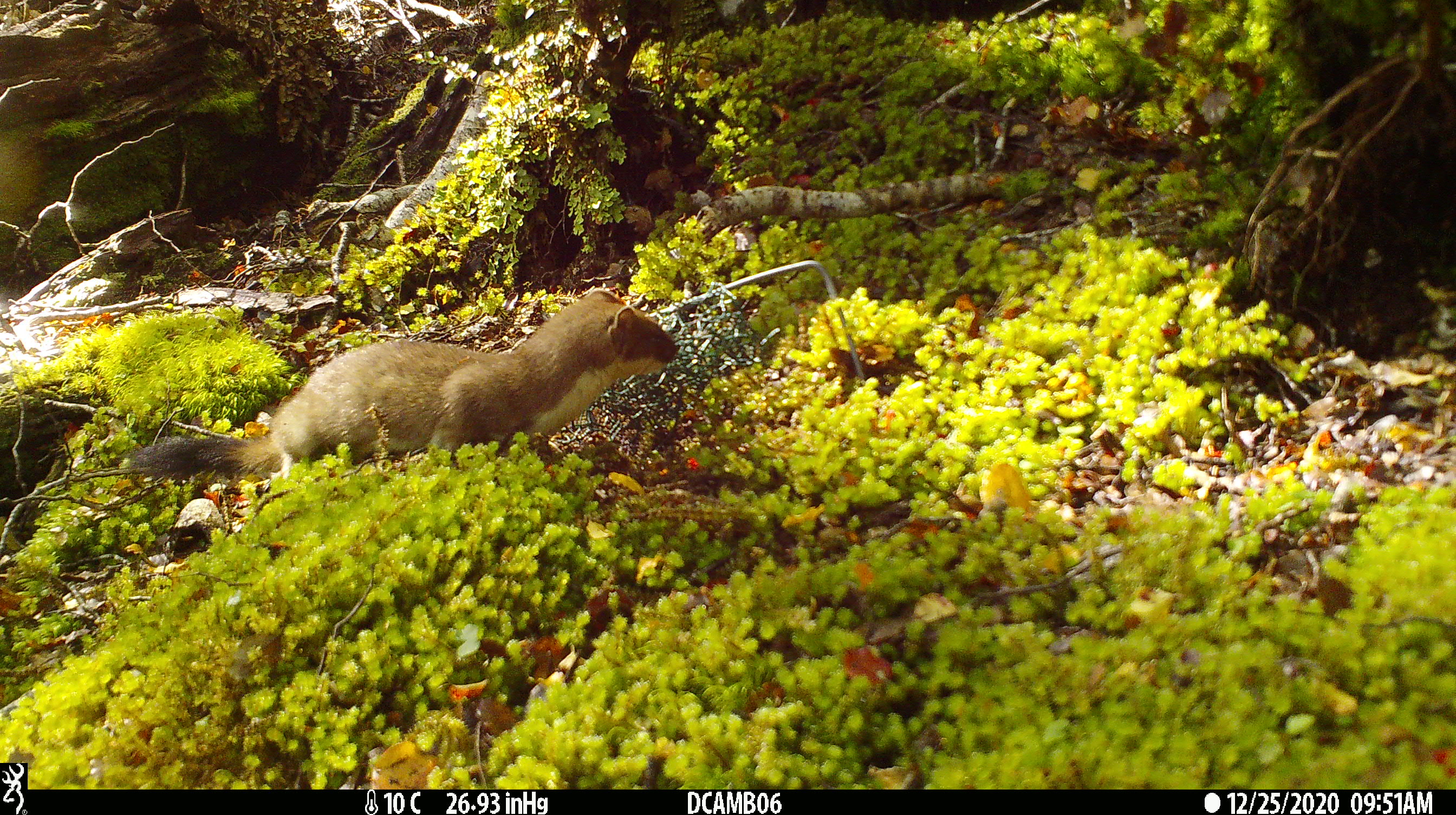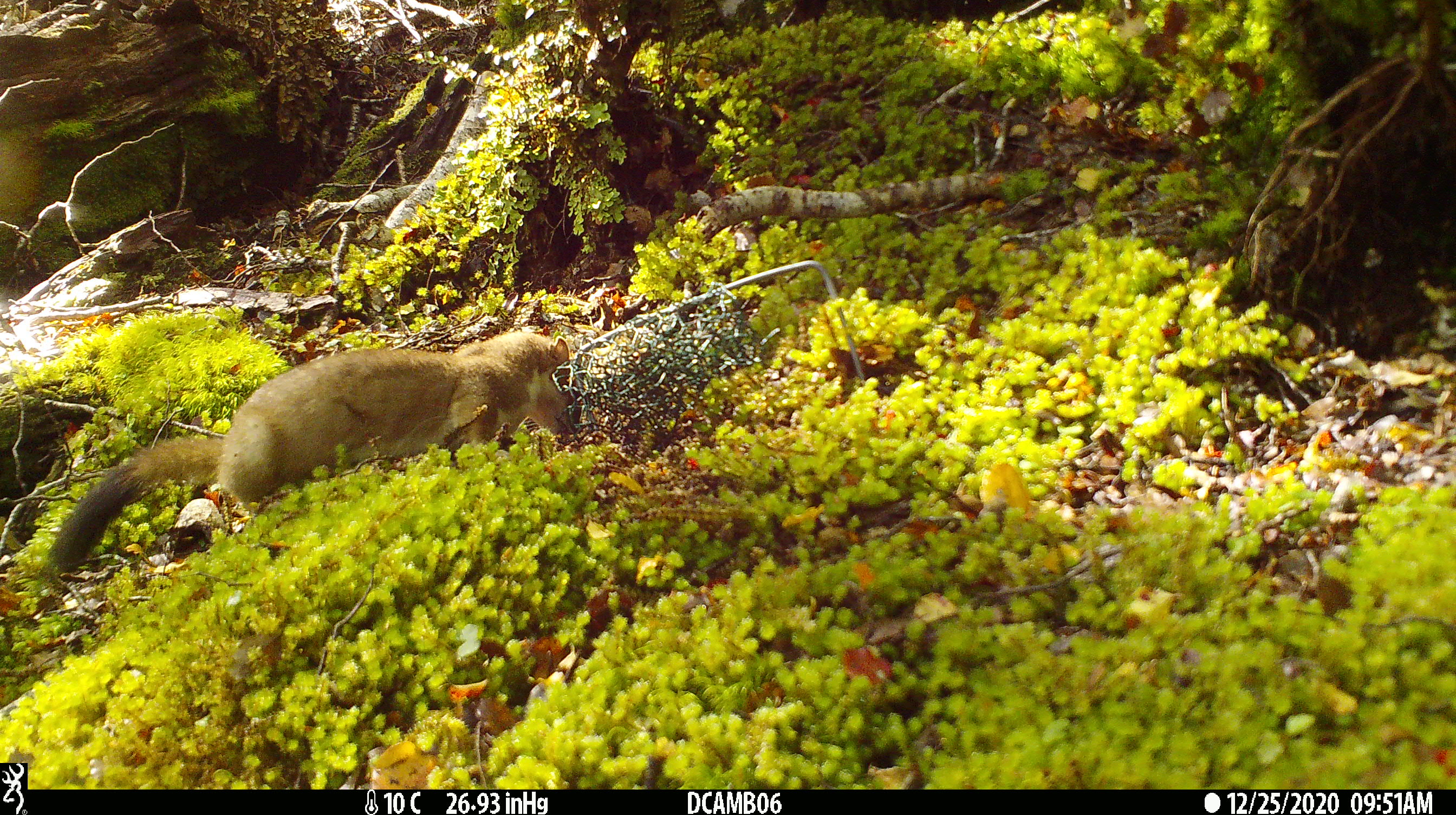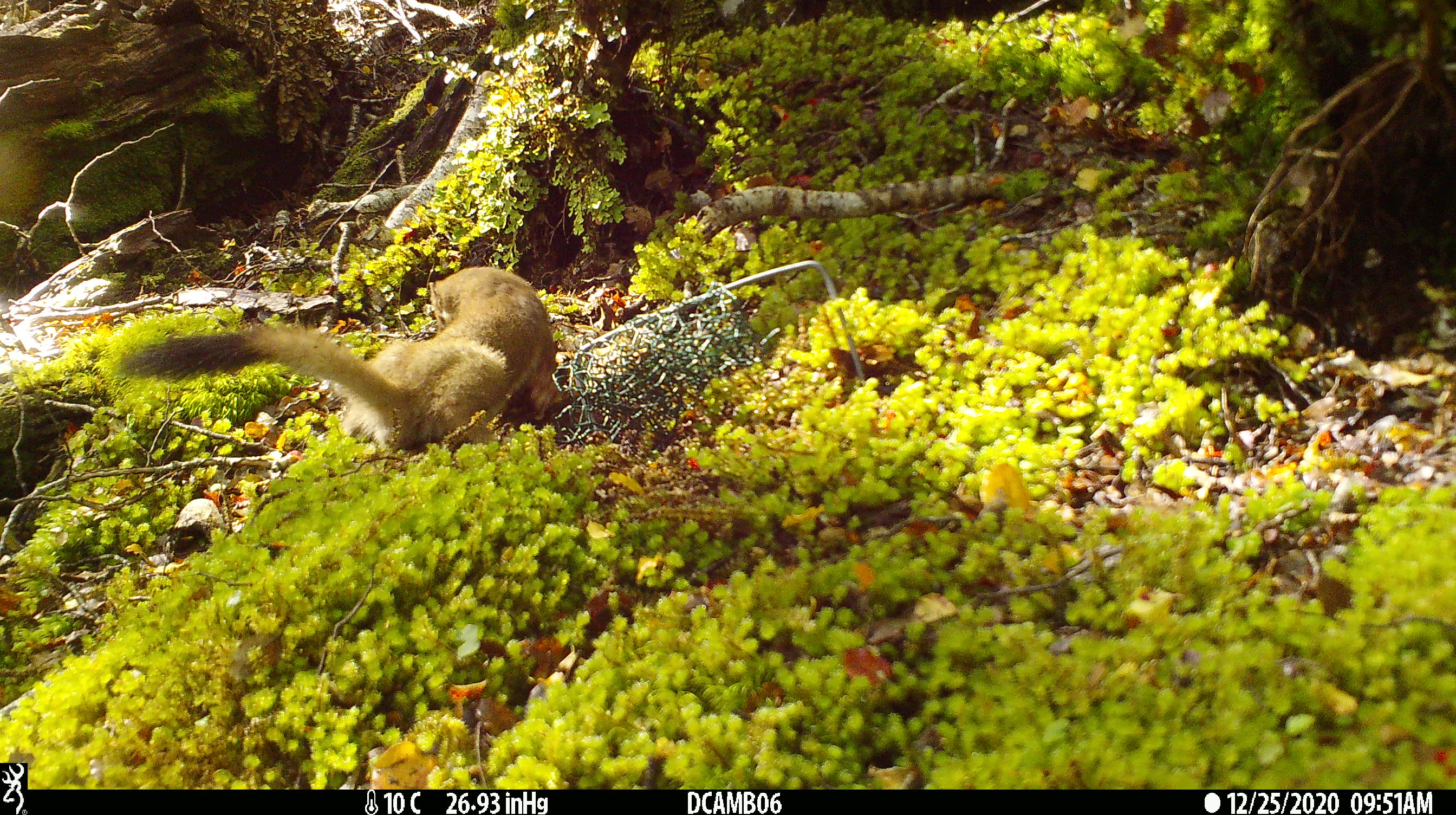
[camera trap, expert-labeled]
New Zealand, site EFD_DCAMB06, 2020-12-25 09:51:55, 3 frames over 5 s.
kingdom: Animalia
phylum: Chordata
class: Mammalia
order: Carnivora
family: Mustelidae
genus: Mustela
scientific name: Mustela erminea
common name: stoat